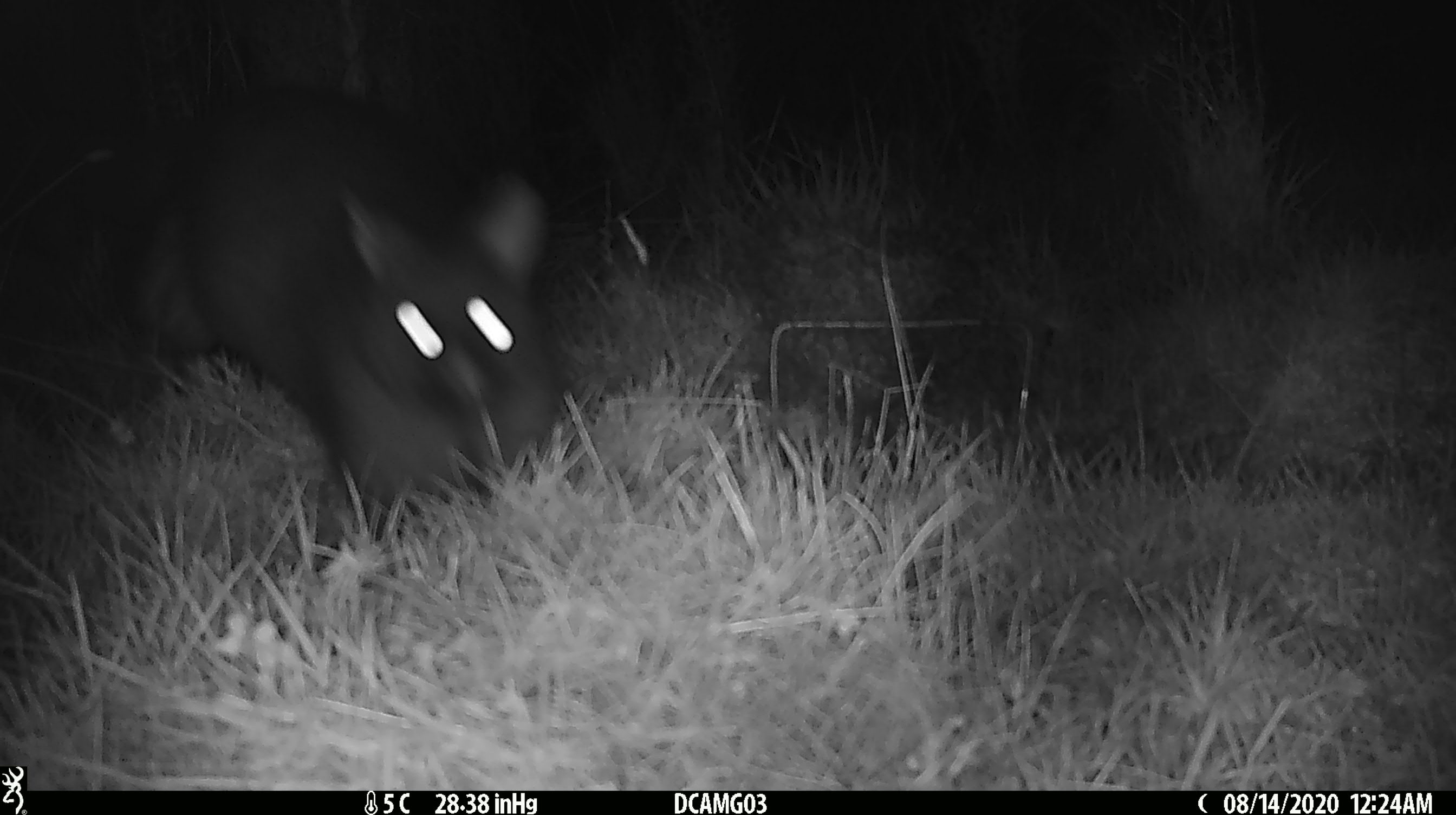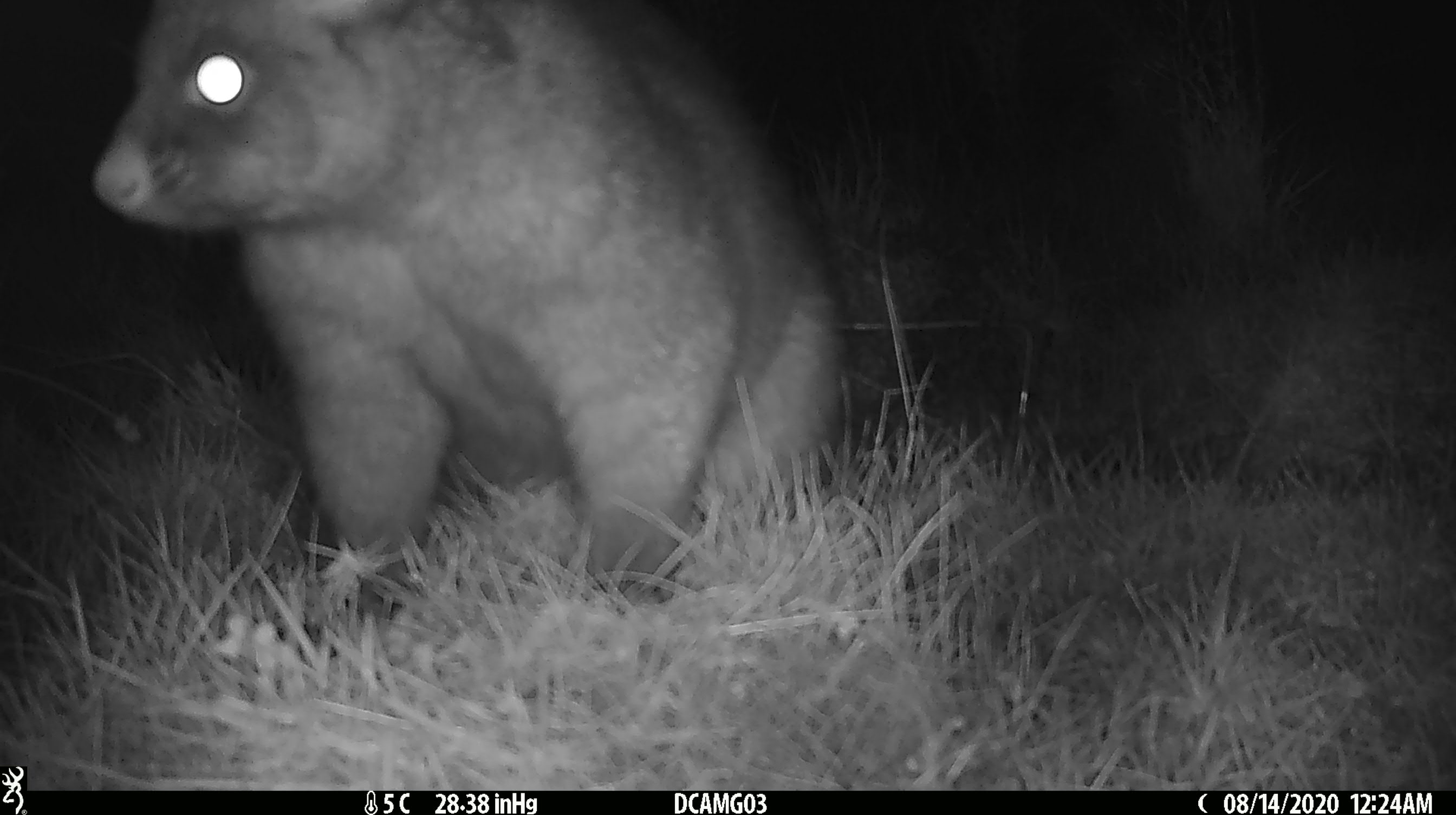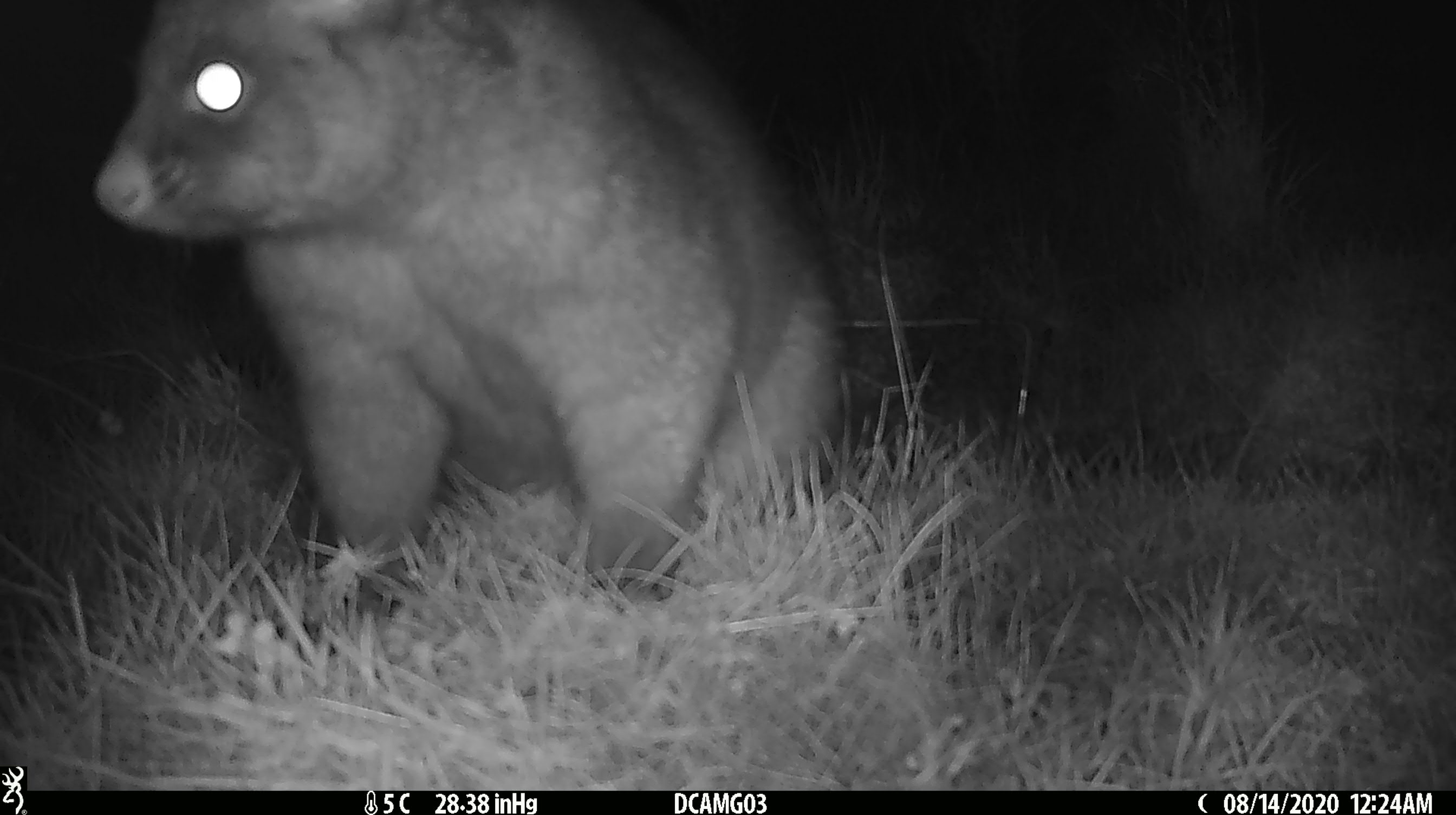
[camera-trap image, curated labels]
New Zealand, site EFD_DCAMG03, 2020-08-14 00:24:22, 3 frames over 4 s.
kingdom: Animalia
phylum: Chordata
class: Mammalia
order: Diprotodontia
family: Phalangeridae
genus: Trichosurus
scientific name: Trichosurus vulpecula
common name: common brushtail possum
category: possum